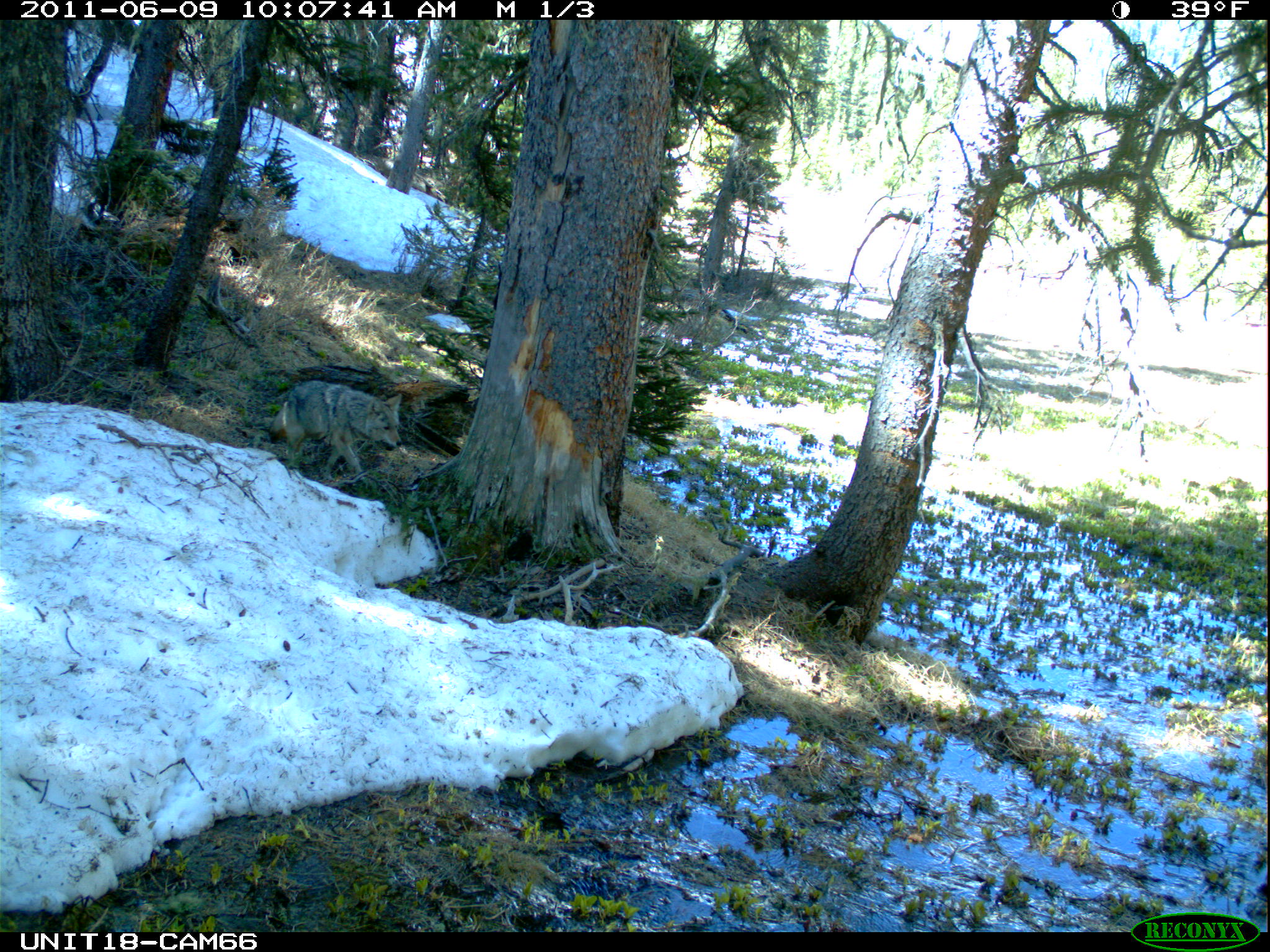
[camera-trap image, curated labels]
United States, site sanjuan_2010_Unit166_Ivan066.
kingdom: Animalia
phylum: Chordata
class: Mammalia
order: Carnivora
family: Canidae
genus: Canis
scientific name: Canis latrans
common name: coyote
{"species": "Canis latrans (coyote)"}